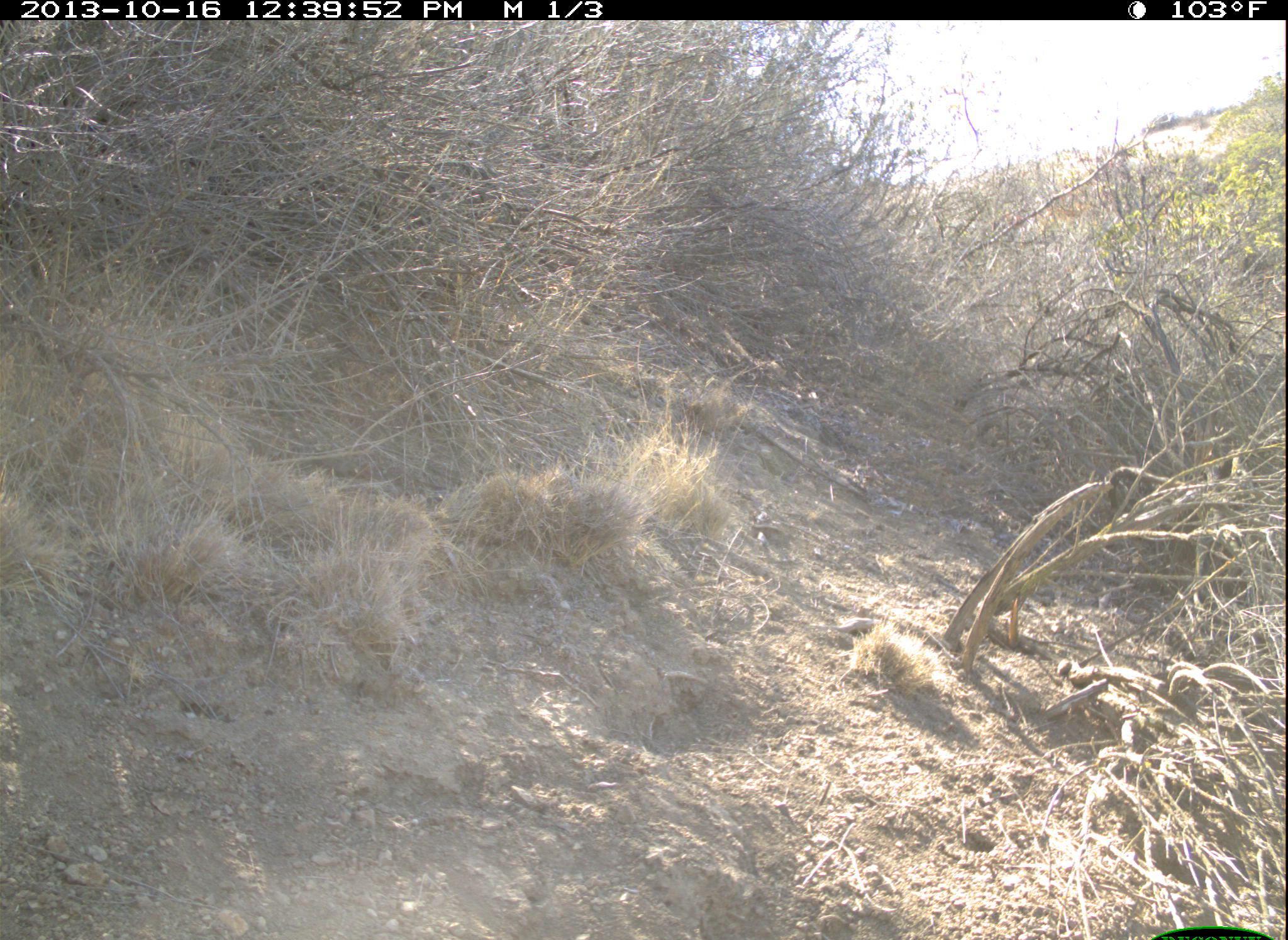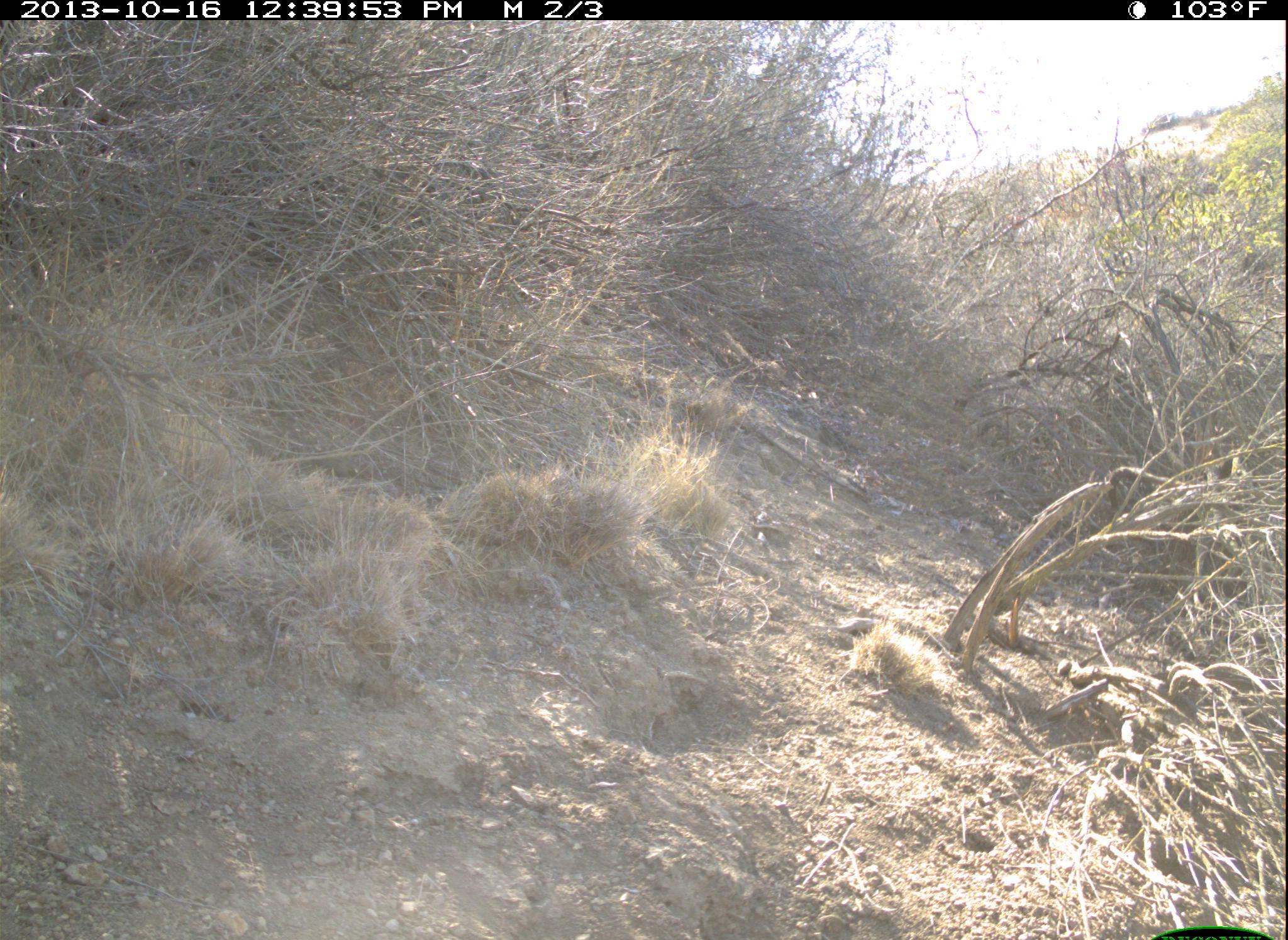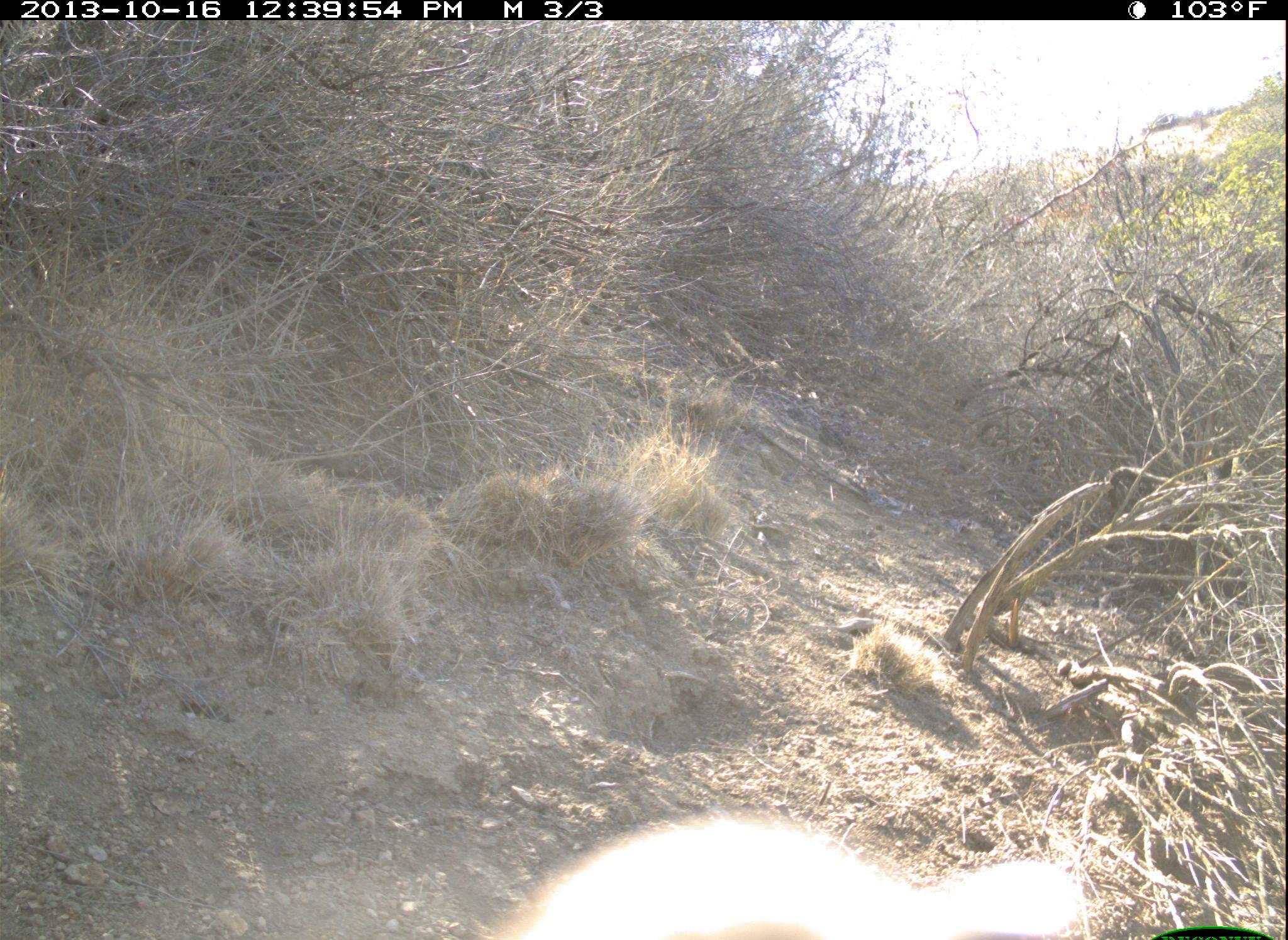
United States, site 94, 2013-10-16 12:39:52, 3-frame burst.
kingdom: Animalia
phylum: Chordata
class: Aves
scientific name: Aves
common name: bird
Bird (Aves).